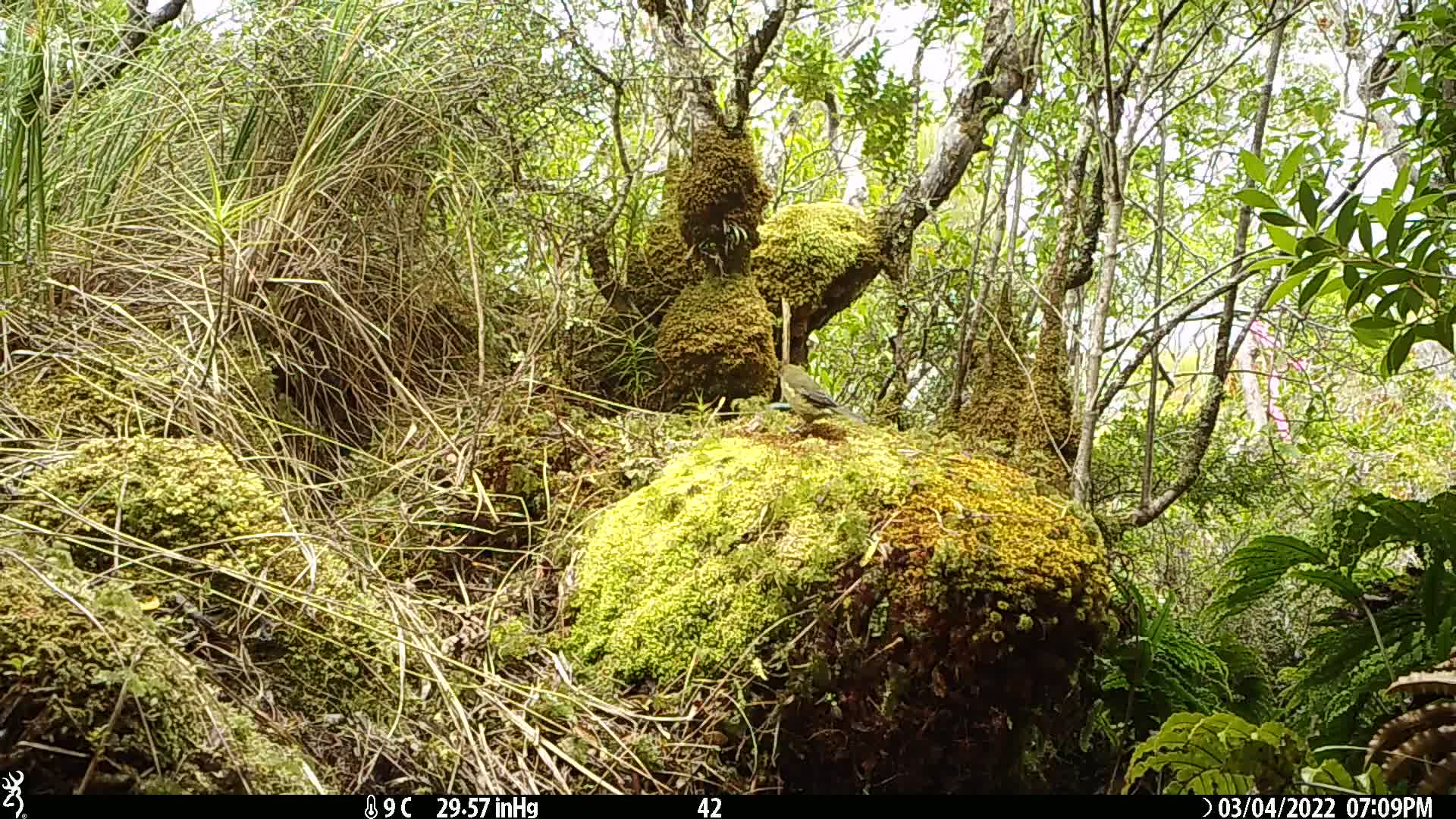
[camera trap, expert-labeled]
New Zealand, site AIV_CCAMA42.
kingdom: Animalia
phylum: Chordata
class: Aves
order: Passeriformes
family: Meliphagidae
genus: Anthornis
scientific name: Anthornis melanura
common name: new zealand bellbird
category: bellbird